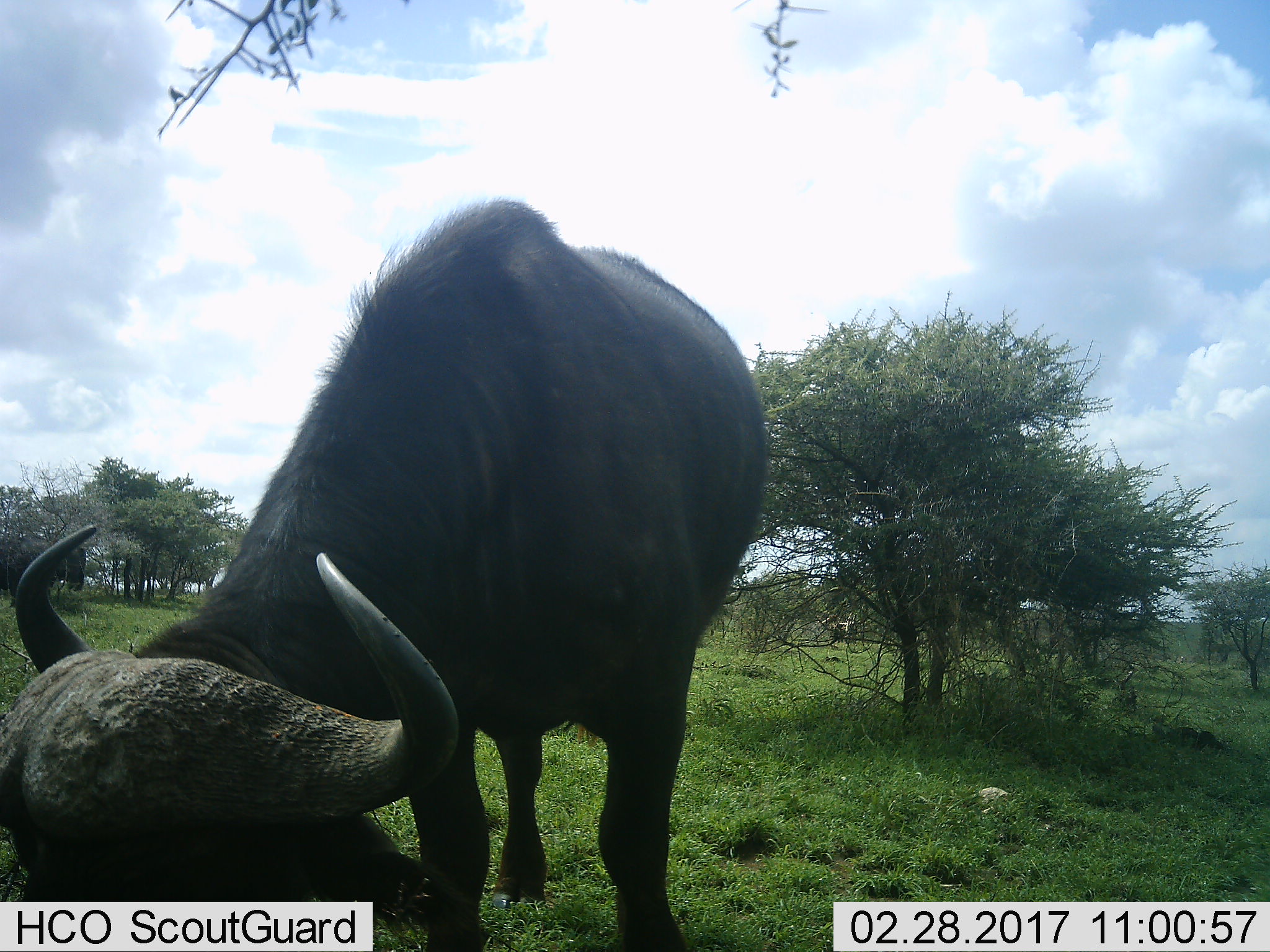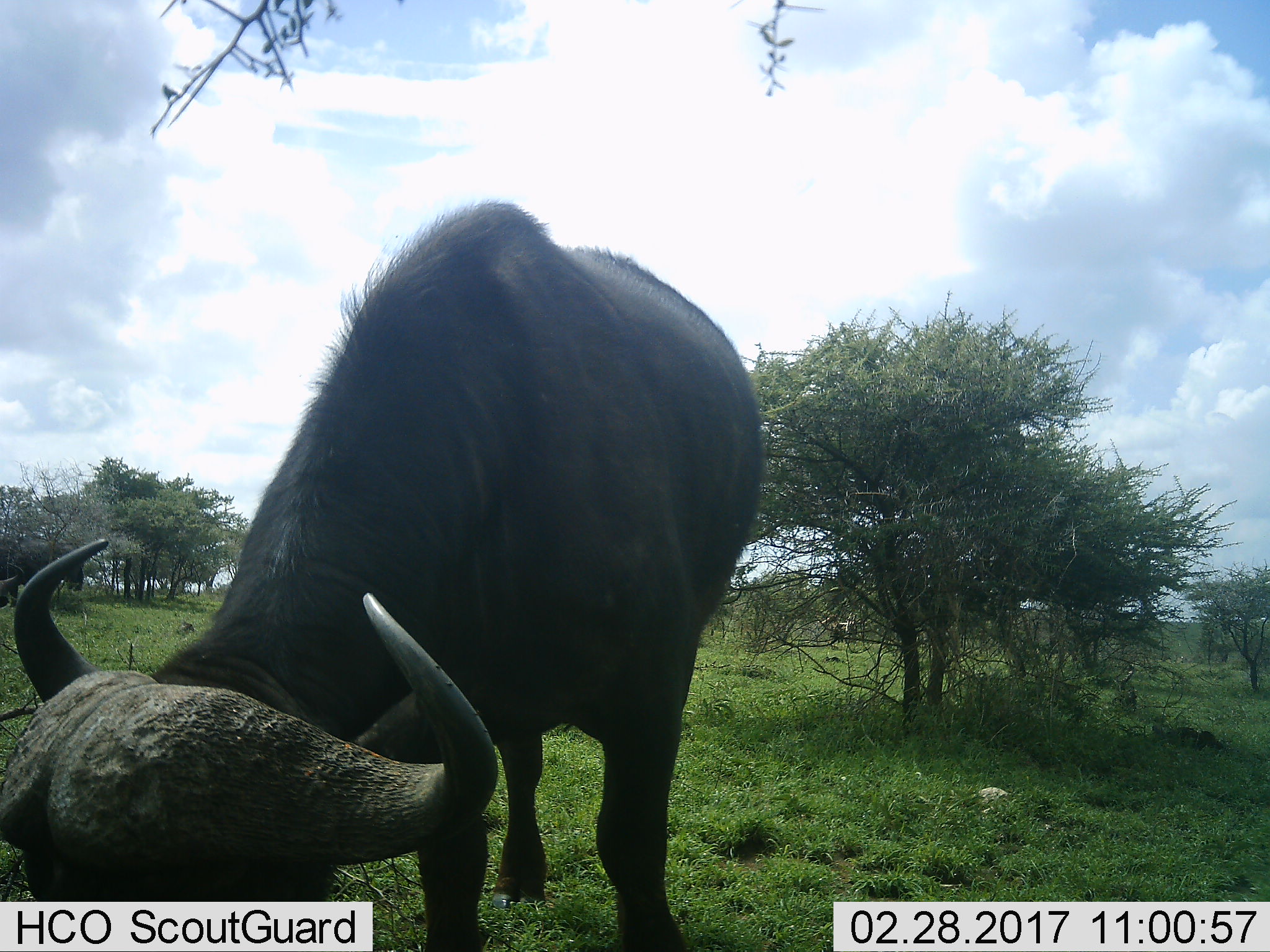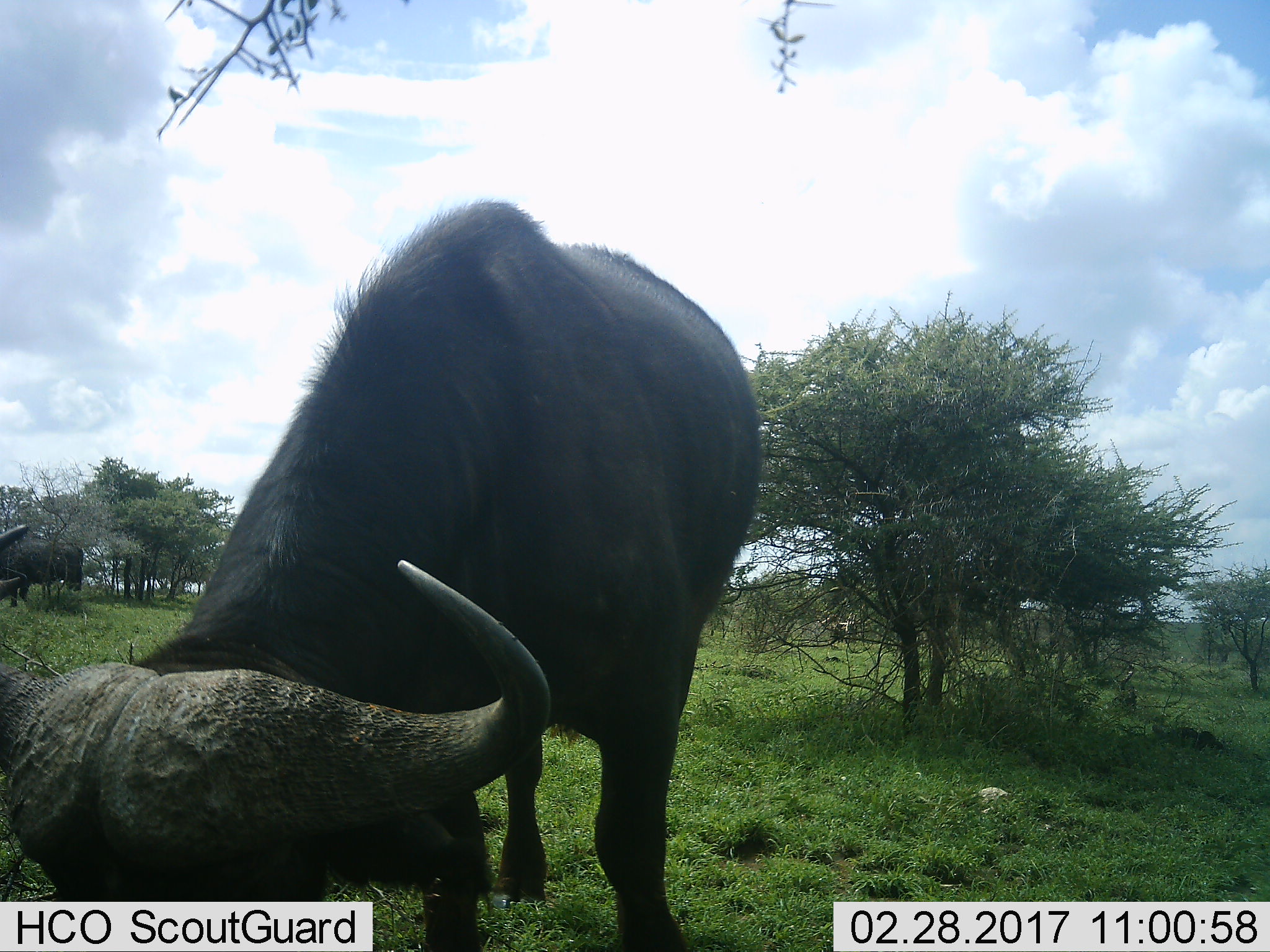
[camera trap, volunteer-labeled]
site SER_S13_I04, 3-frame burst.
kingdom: Animalia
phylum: Chordata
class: Mammalia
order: Artiodactyla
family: Bovidae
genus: Syncerus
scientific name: Syncerus caffer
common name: african buffalo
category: buffalo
Buffalo (african buffalo) (Syncerus caffer), count 1. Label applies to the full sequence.